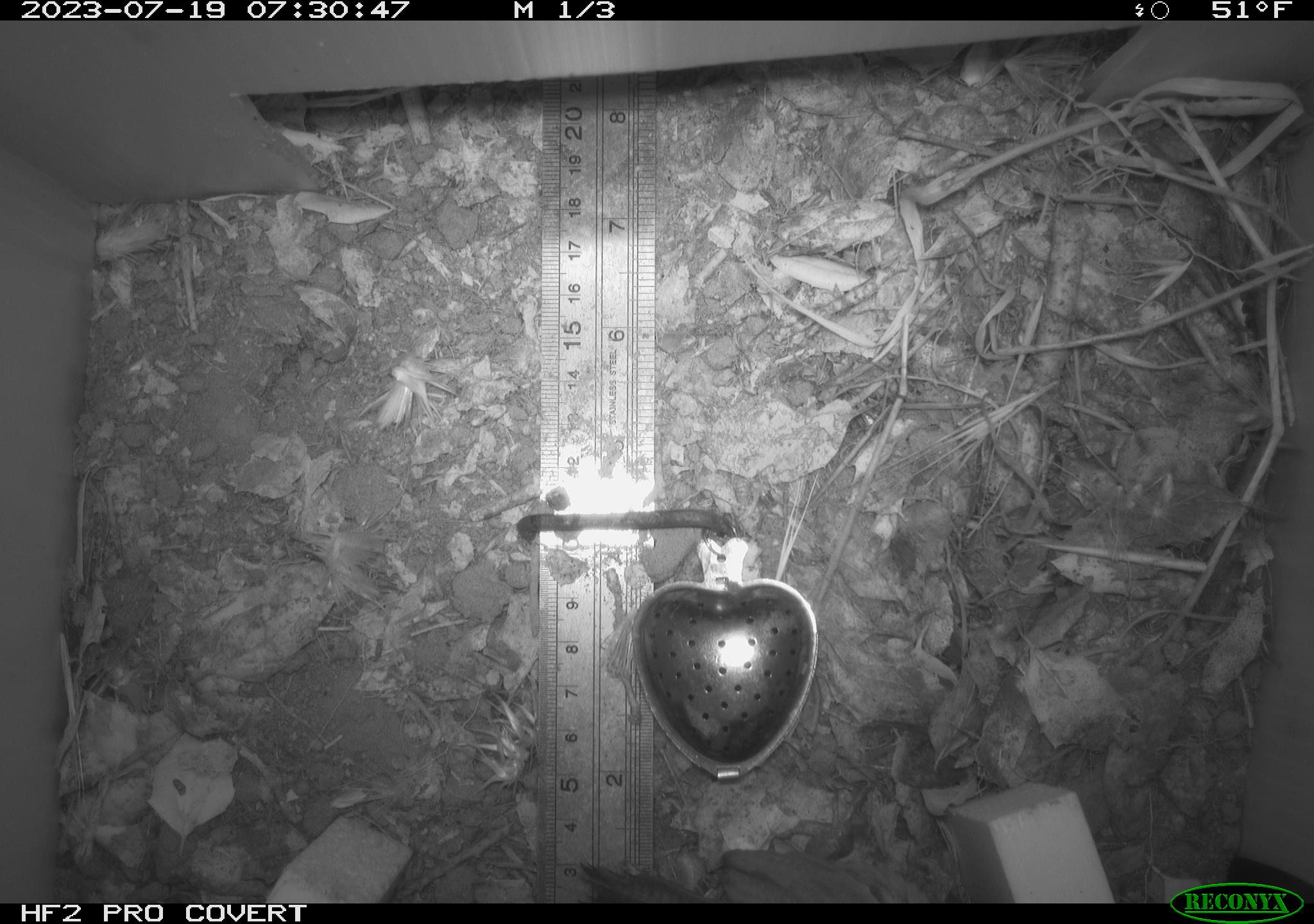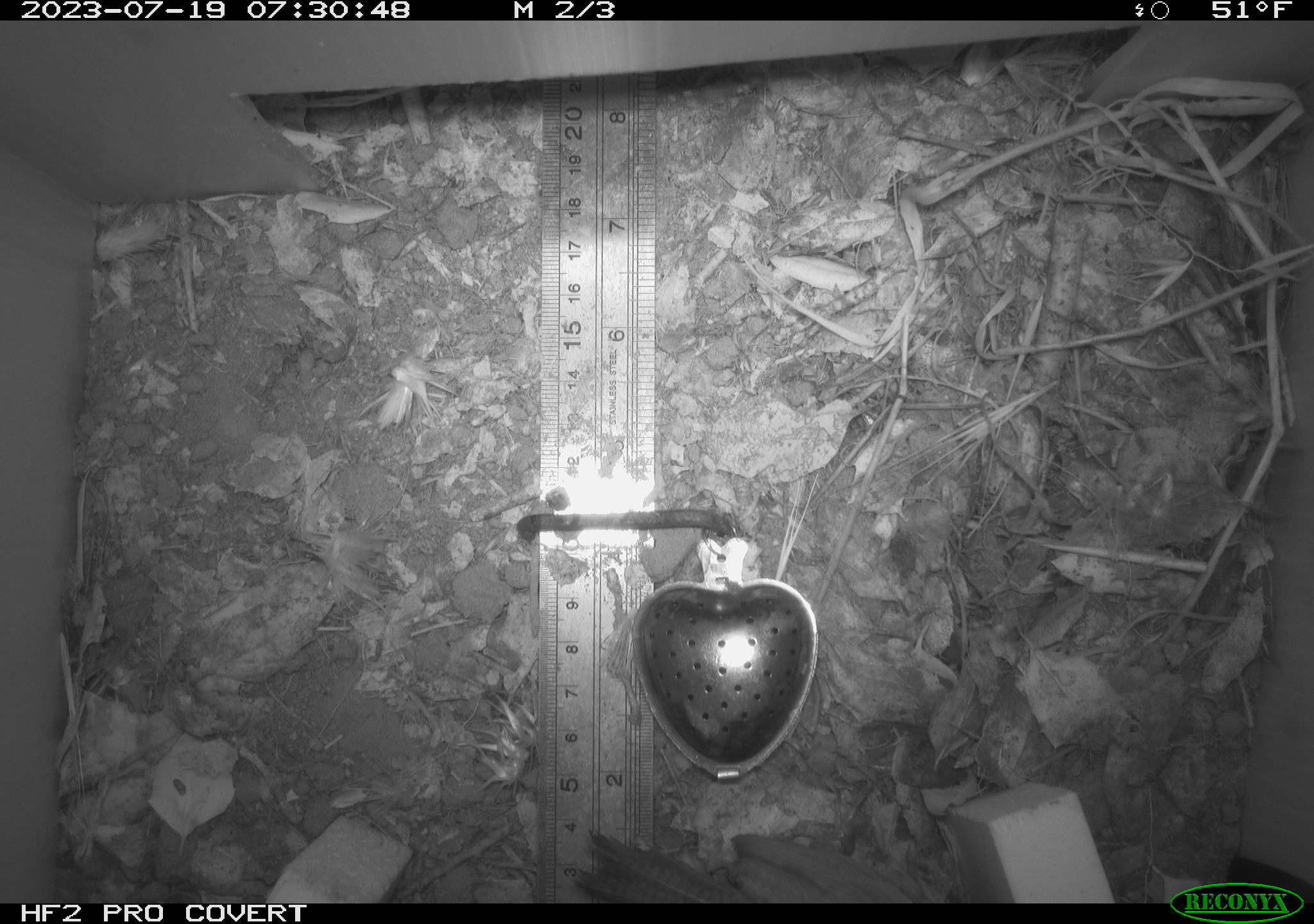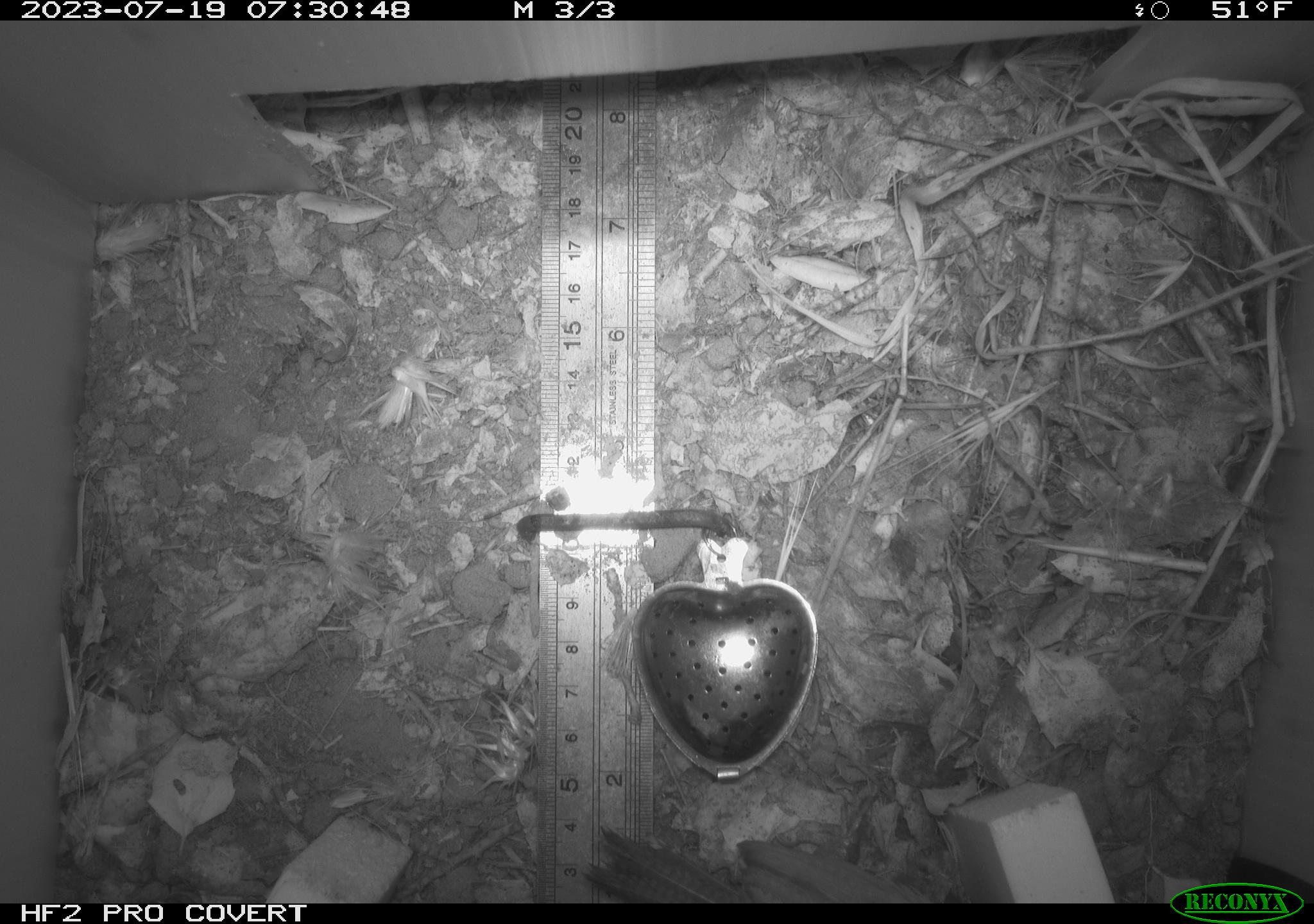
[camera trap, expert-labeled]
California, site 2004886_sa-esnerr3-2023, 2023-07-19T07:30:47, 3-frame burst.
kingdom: Animalia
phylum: Chordata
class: Aves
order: Passeriformes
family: Troglodytidae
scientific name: Troglodytidae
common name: wren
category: troglodytidae family